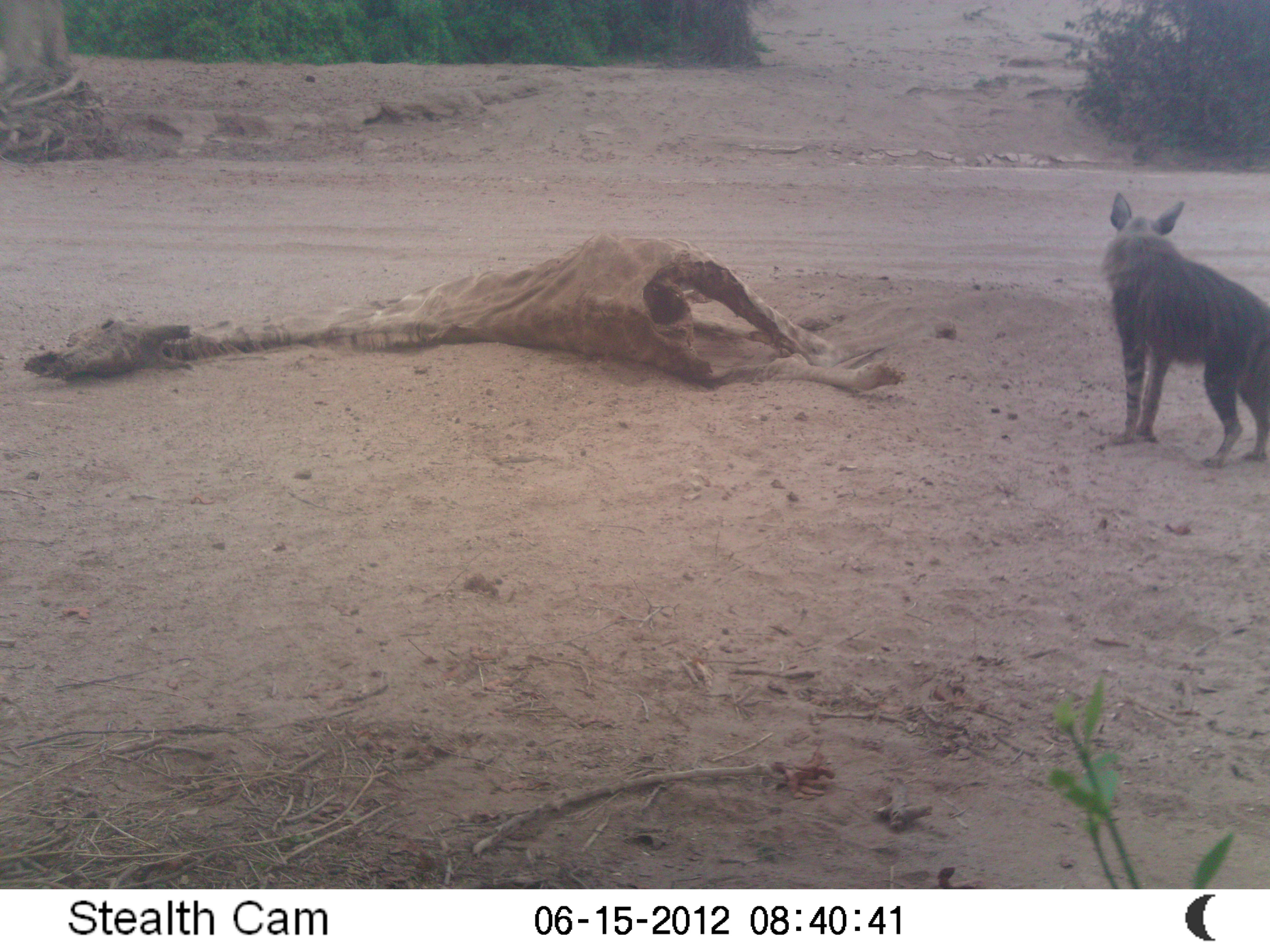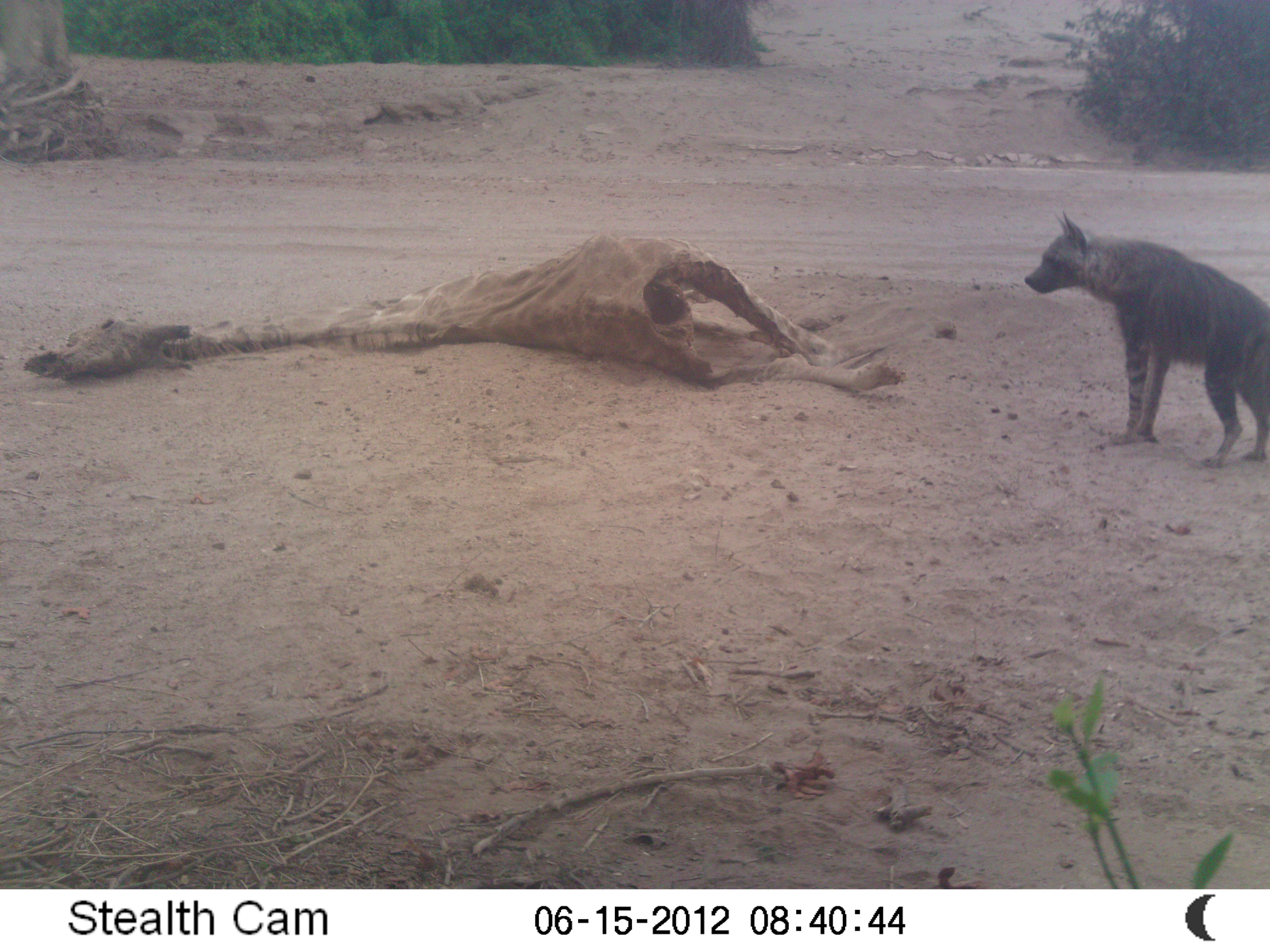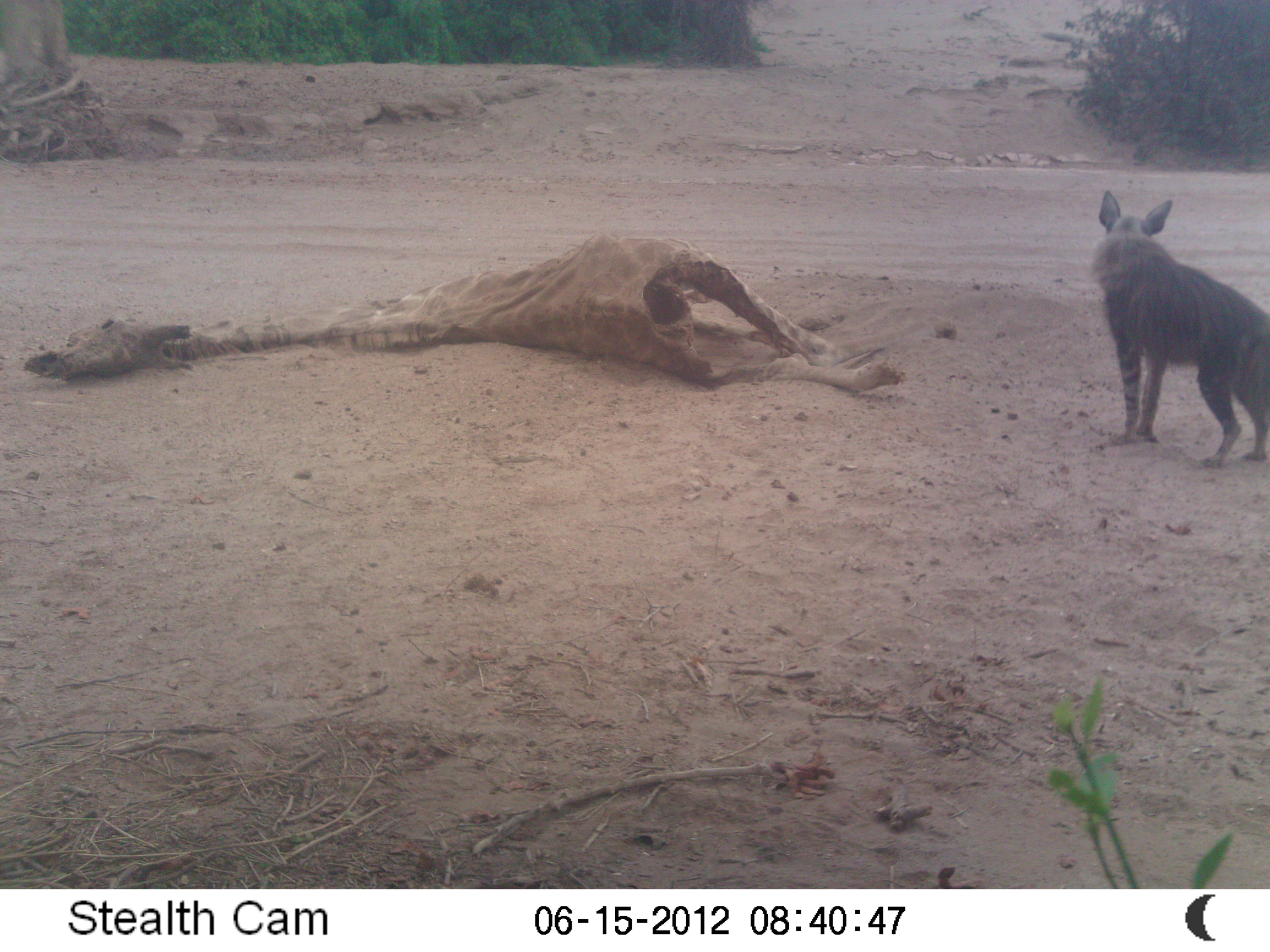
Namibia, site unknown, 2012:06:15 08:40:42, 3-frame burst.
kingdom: Animalia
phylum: Chordata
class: Mammalia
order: Carnivora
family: Hyaenidae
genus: Parahyaena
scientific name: Parahyaena brunnea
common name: brown hyena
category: hyaena brunnea